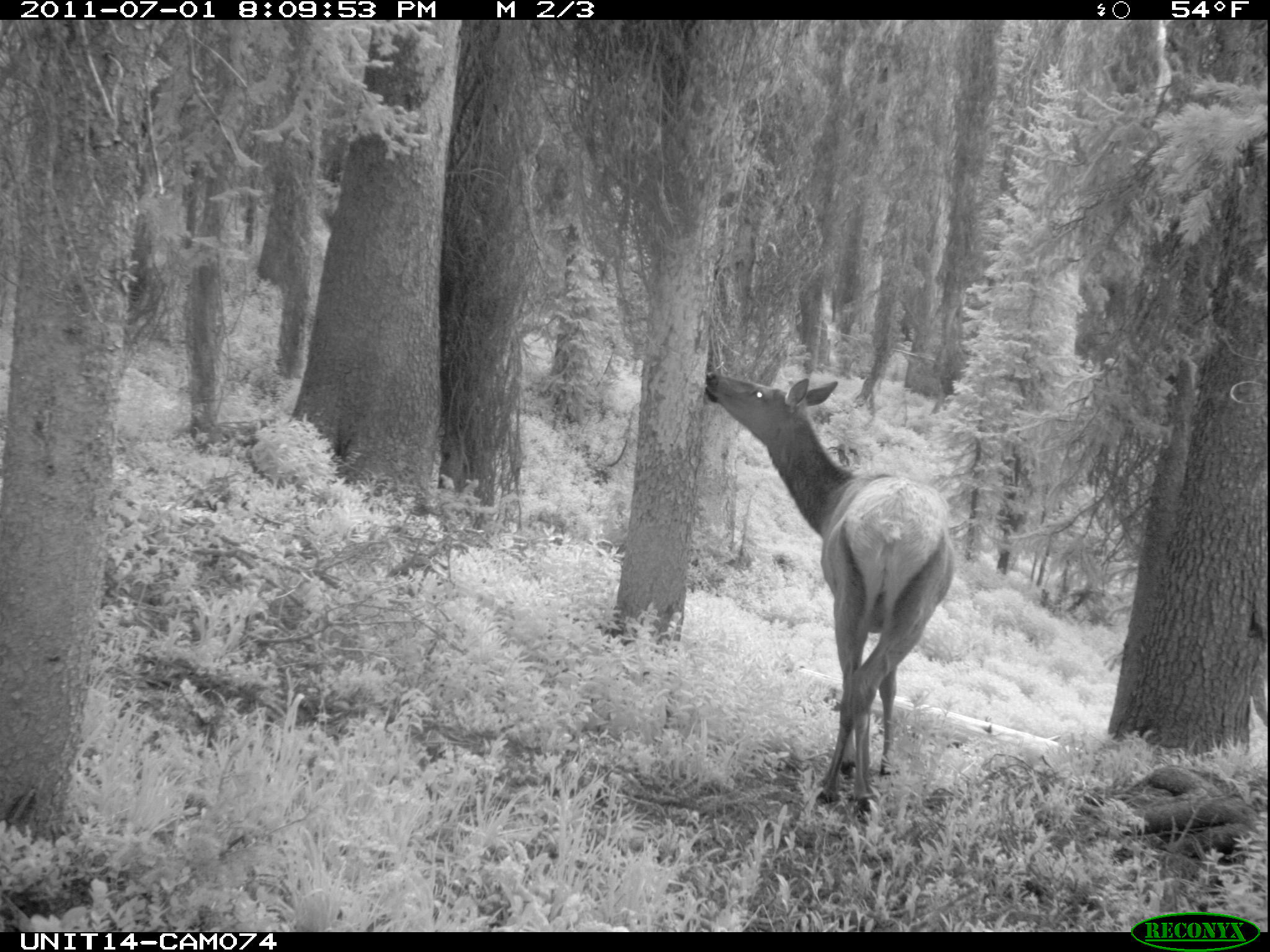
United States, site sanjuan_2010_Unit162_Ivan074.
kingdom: Animalia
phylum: Chordata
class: Mammalia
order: Artiodactyla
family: Cervidae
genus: Cervus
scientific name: Cervus elaphus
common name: red deer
Cervus elaphus (red deer).